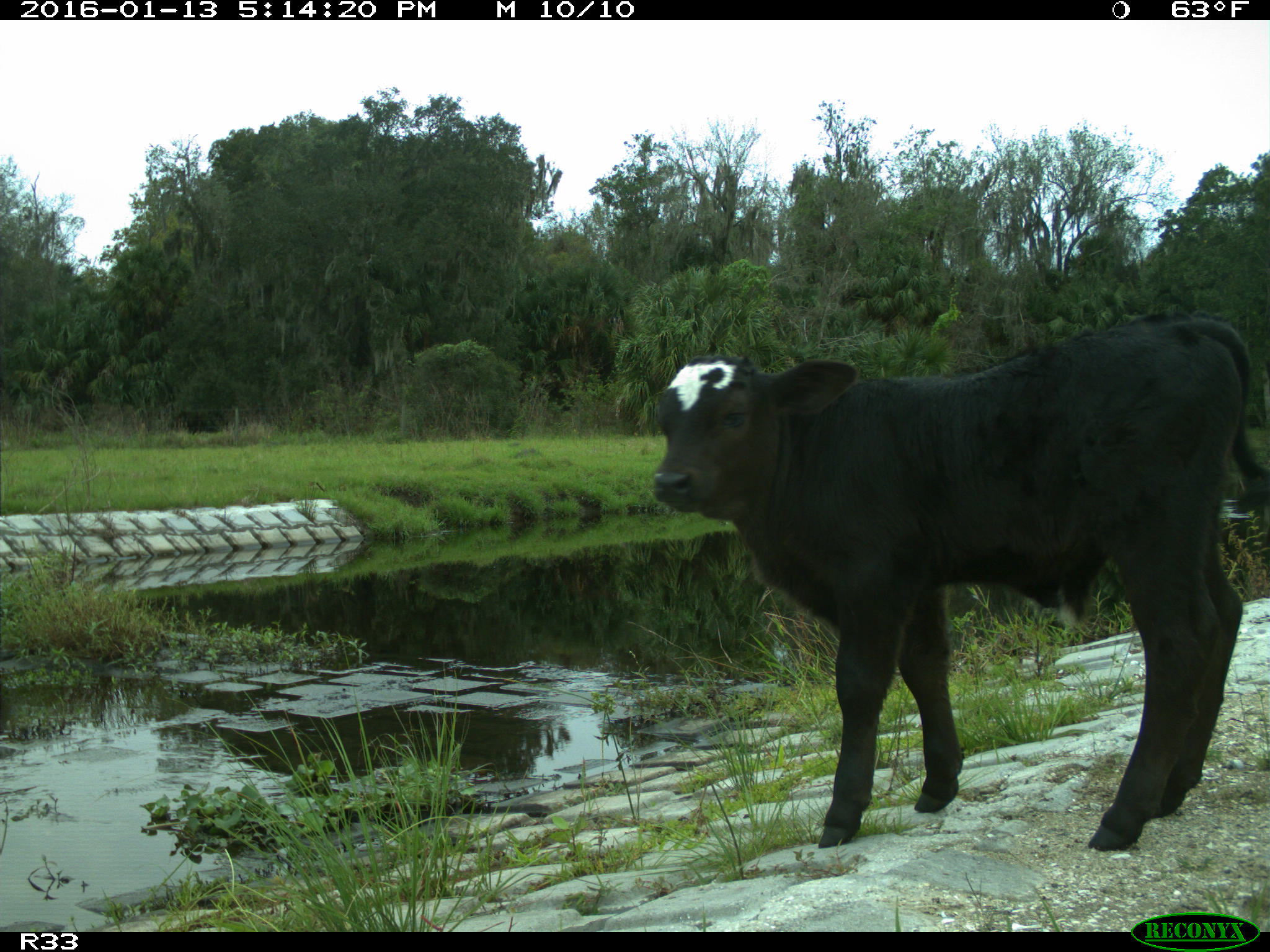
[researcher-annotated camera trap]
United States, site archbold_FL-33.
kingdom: Animalia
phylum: Chordata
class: Mammalia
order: Artiodactyla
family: Bovidae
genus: Bos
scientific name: Bos taurus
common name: domestic cow